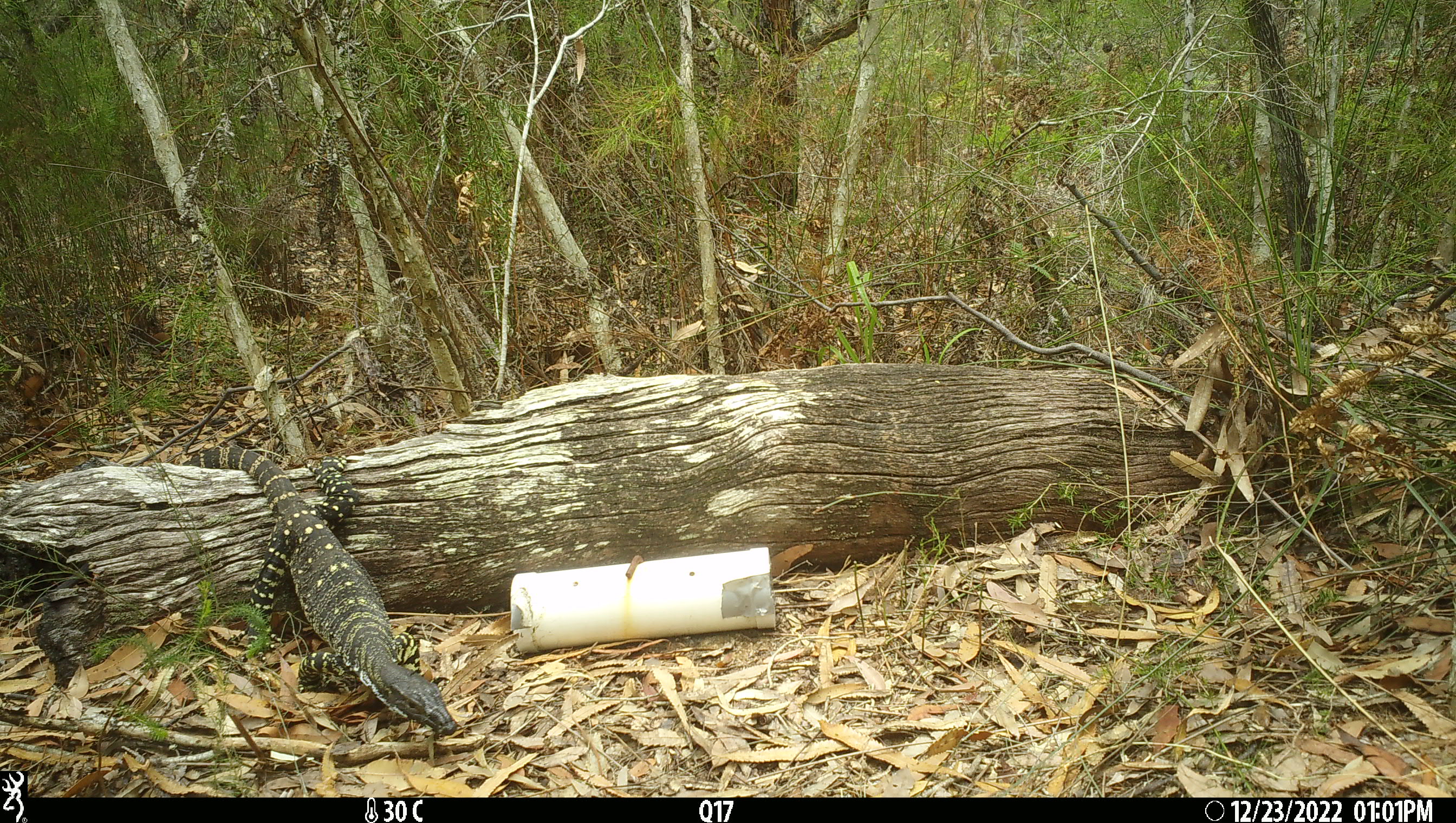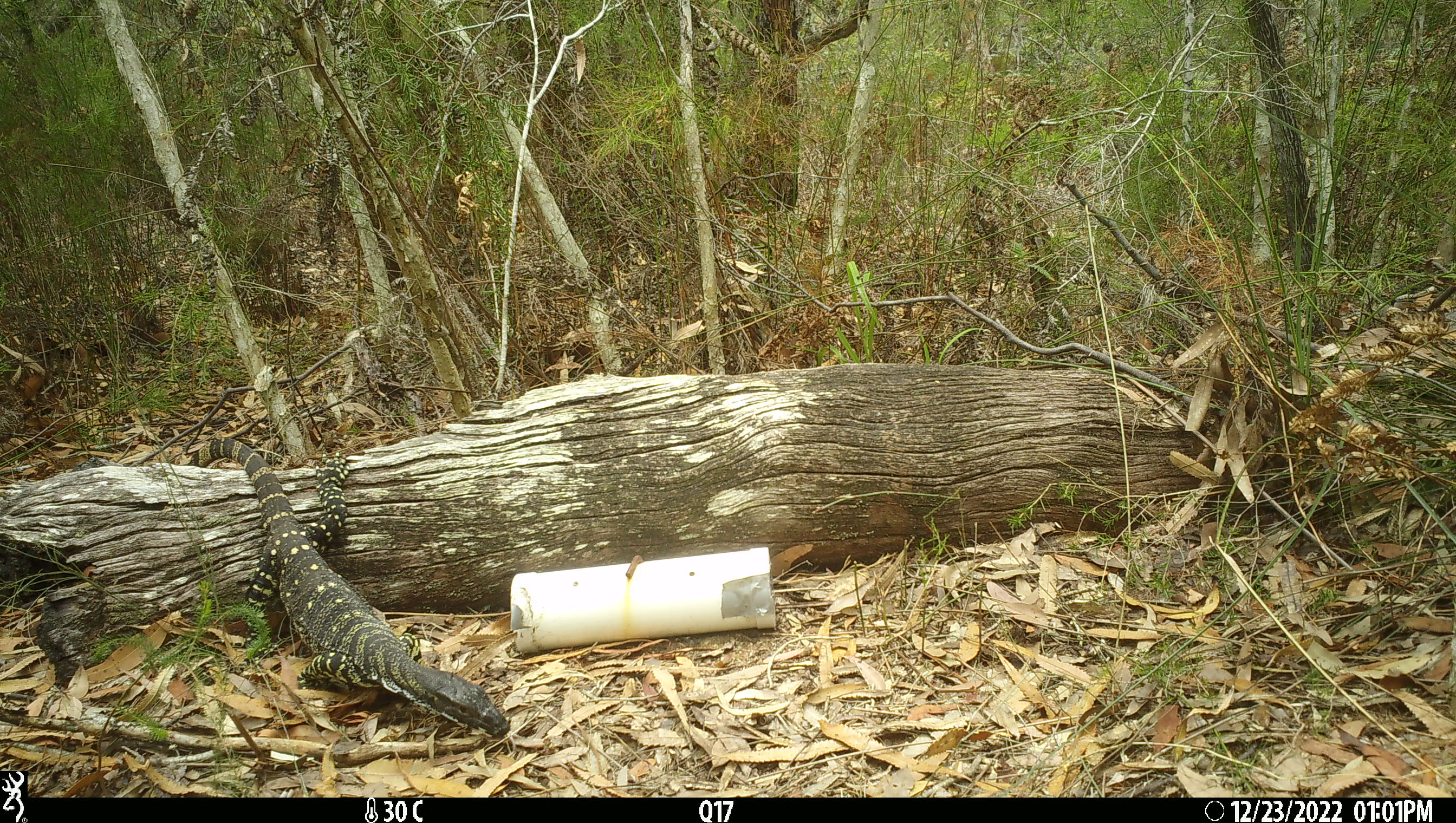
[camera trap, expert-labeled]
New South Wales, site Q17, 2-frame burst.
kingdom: Animalia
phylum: Chordata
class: Reptilia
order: Squamata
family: Varanidae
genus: Varanus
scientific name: Varanus varius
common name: lace monitor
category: goanna